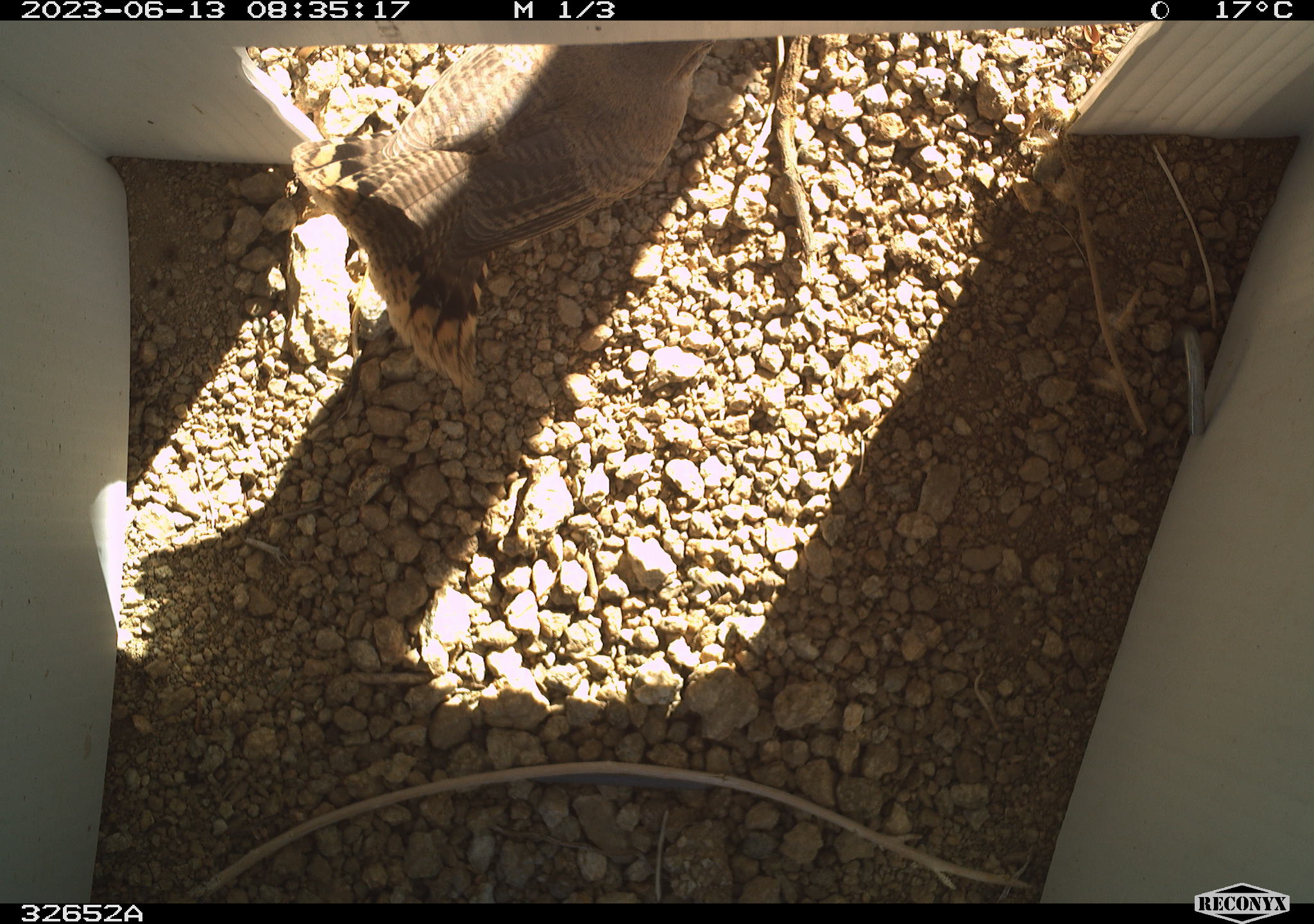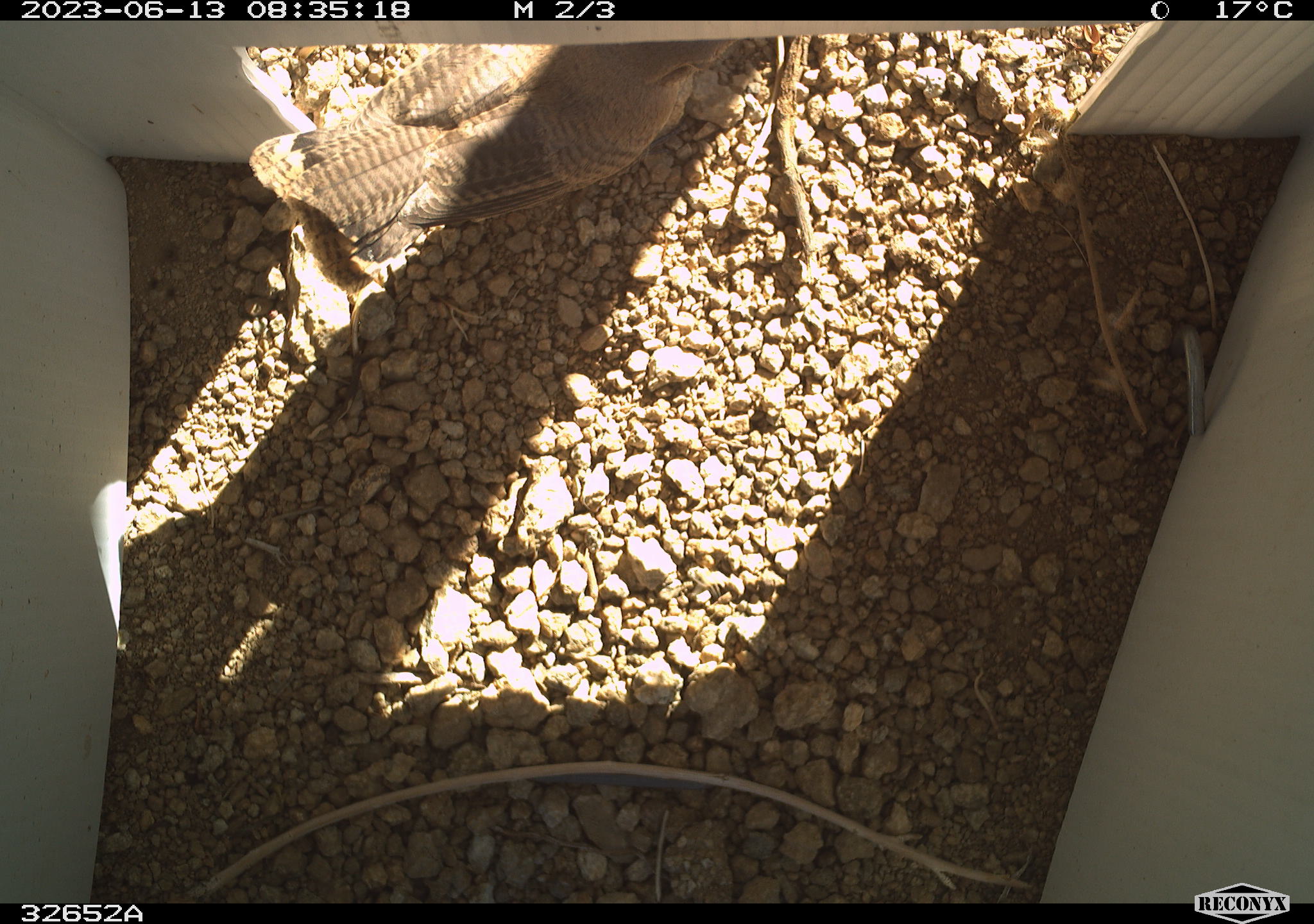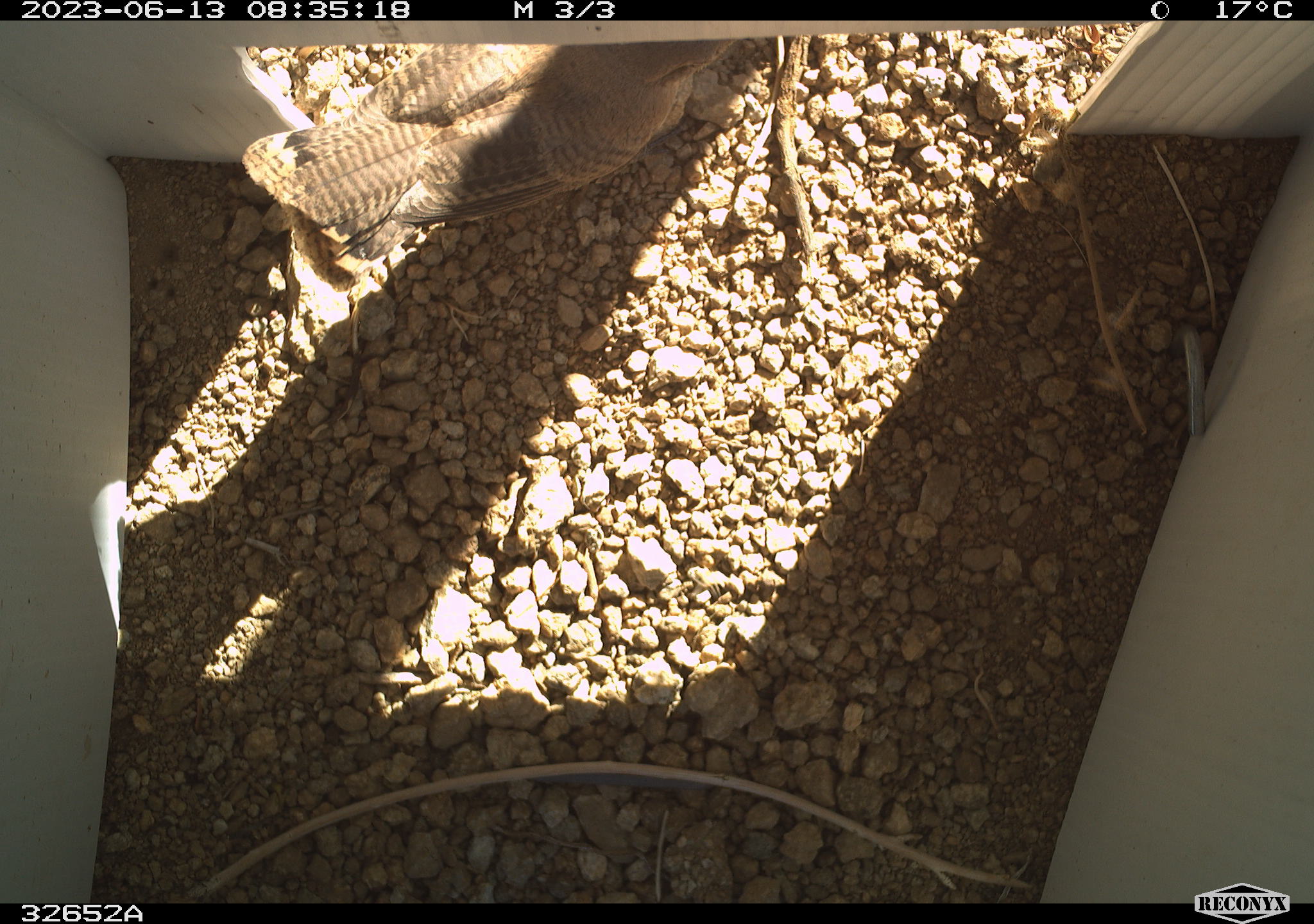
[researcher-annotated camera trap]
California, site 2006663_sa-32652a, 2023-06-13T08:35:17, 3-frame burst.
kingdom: Animalia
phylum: Chordata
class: Aves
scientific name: Aves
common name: bird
Bird (Aves).